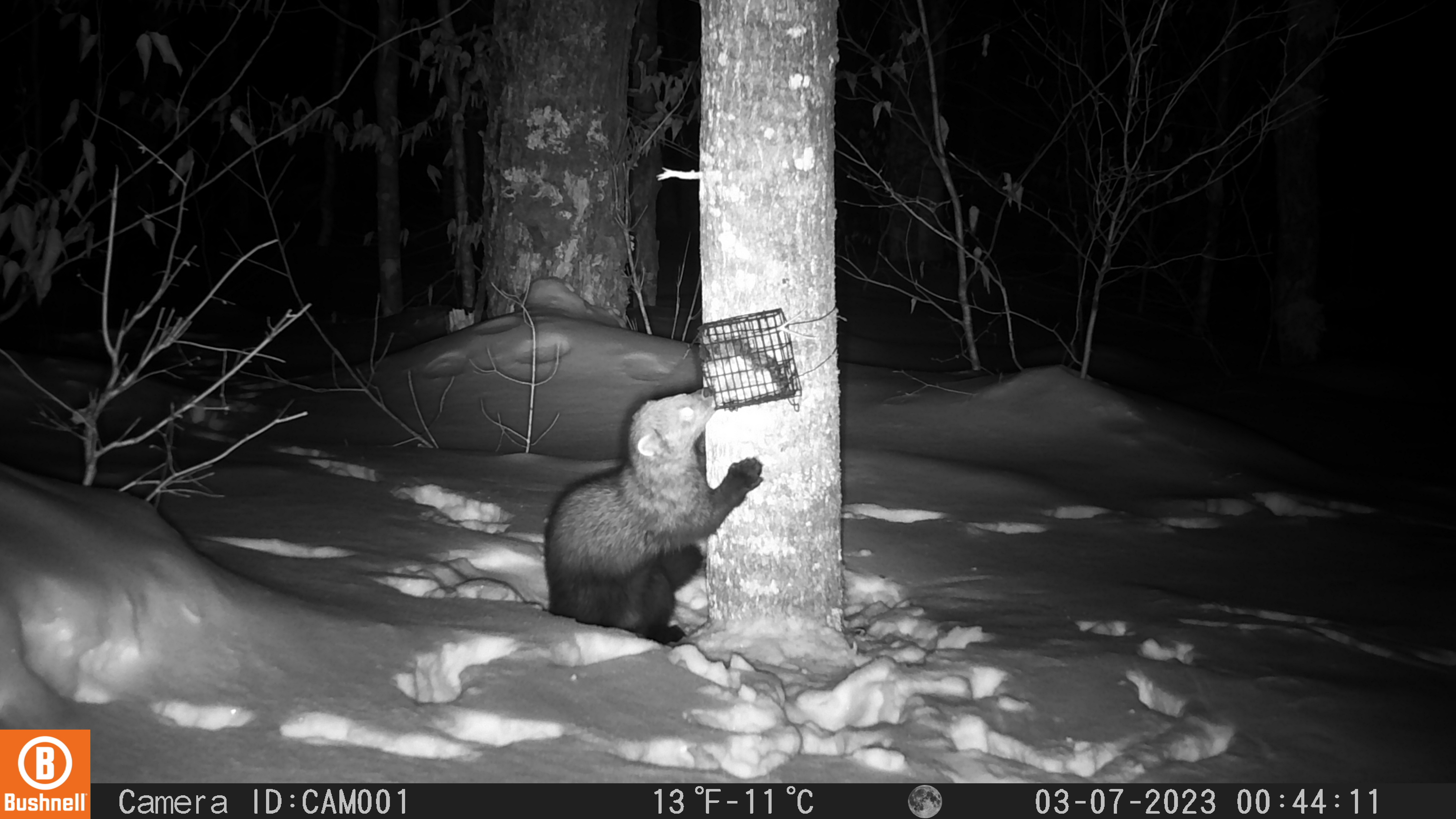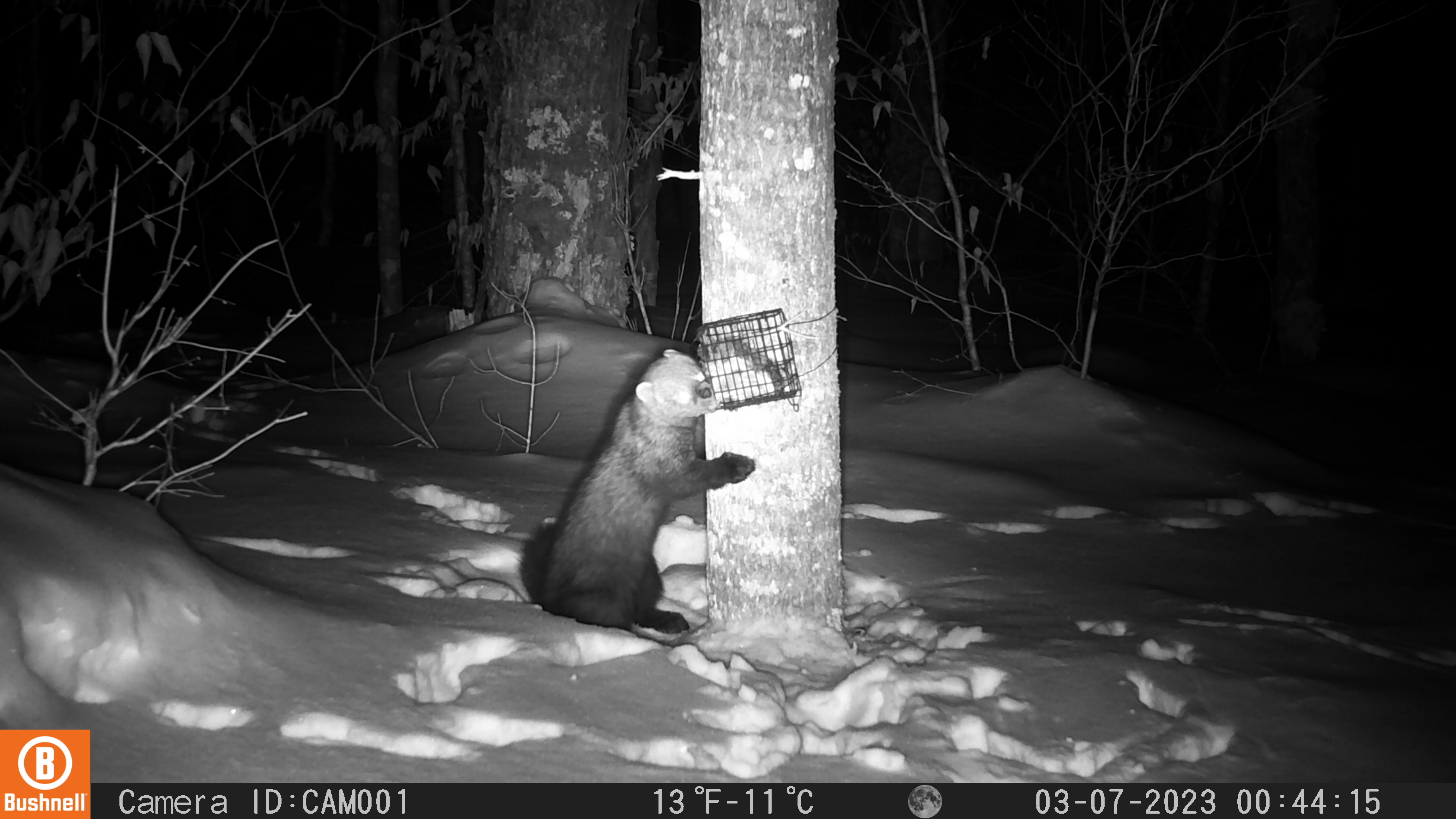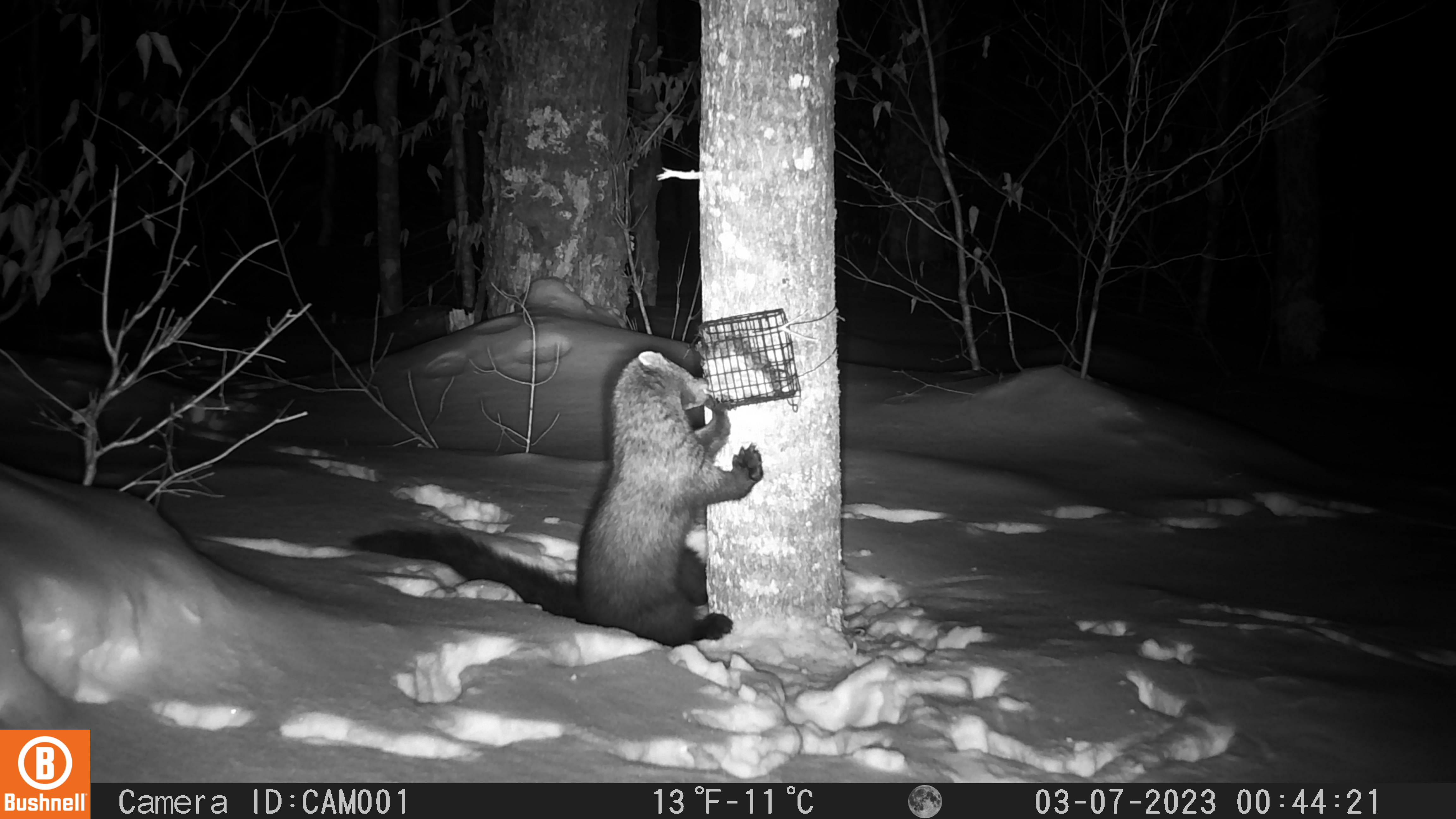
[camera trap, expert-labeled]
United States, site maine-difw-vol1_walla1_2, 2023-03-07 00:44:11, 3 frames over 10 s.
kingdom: Animalia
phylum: Chordata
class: Mammalia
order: Carnivora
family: Mustelidae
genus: Pekania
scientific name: Pekania pennanti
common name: fisher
Fisher (Pekania pennanti).